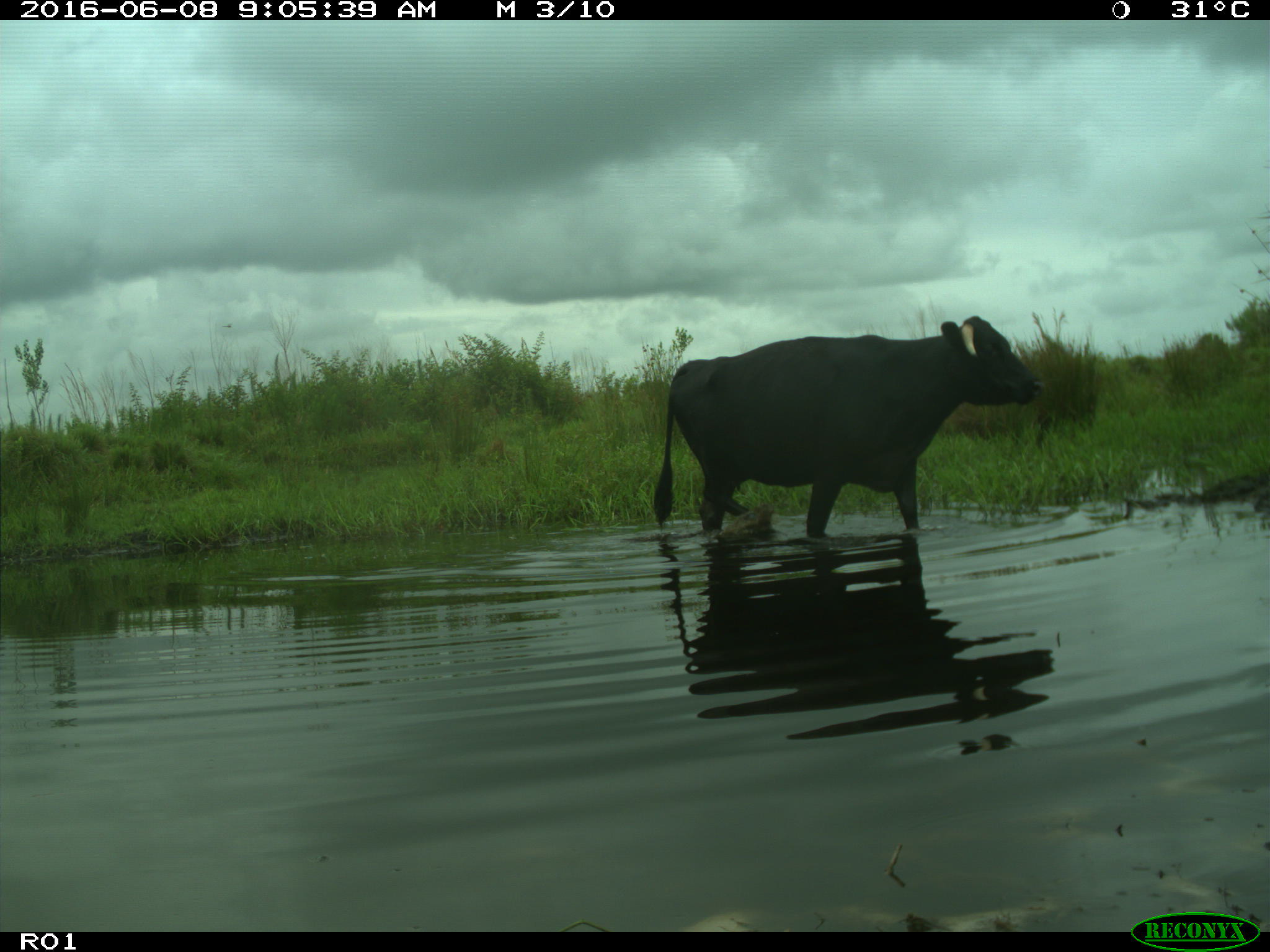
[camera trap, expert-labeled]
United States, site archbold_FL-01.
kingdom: Animalia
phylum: Chordata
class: Mammalia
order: Artiodactyla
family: Bovidae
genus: Bos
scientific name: Bos taurus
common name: domestic cow